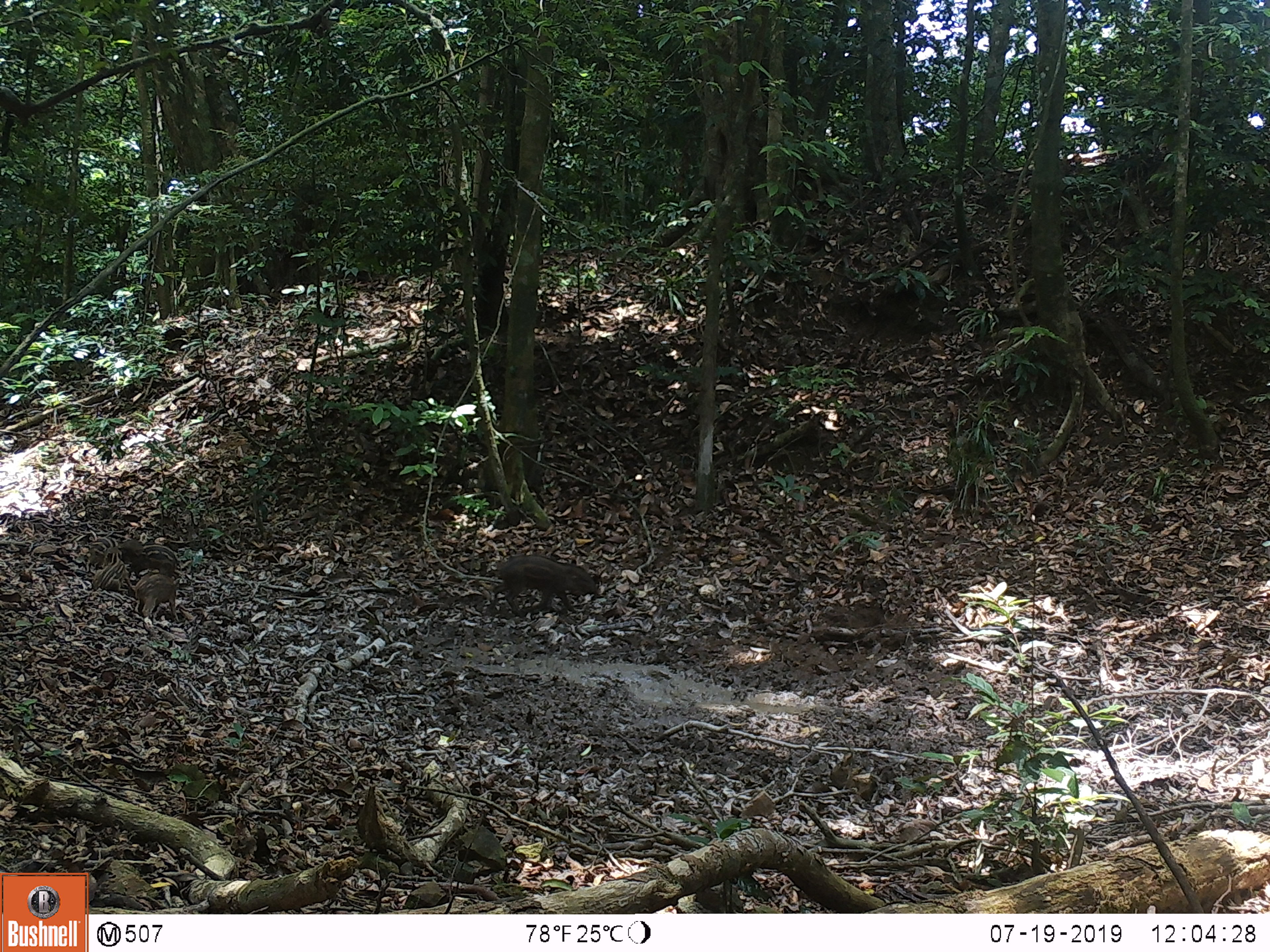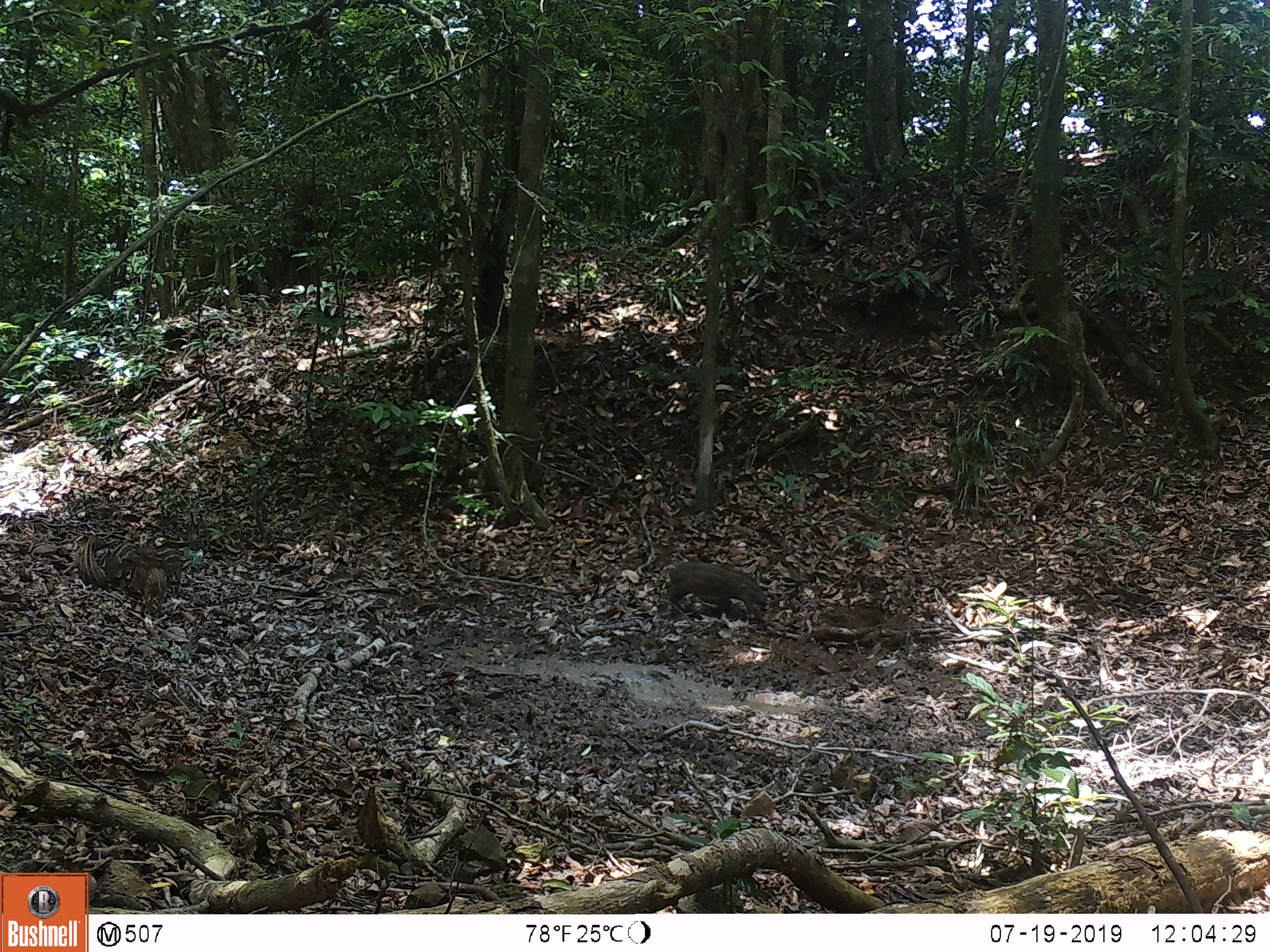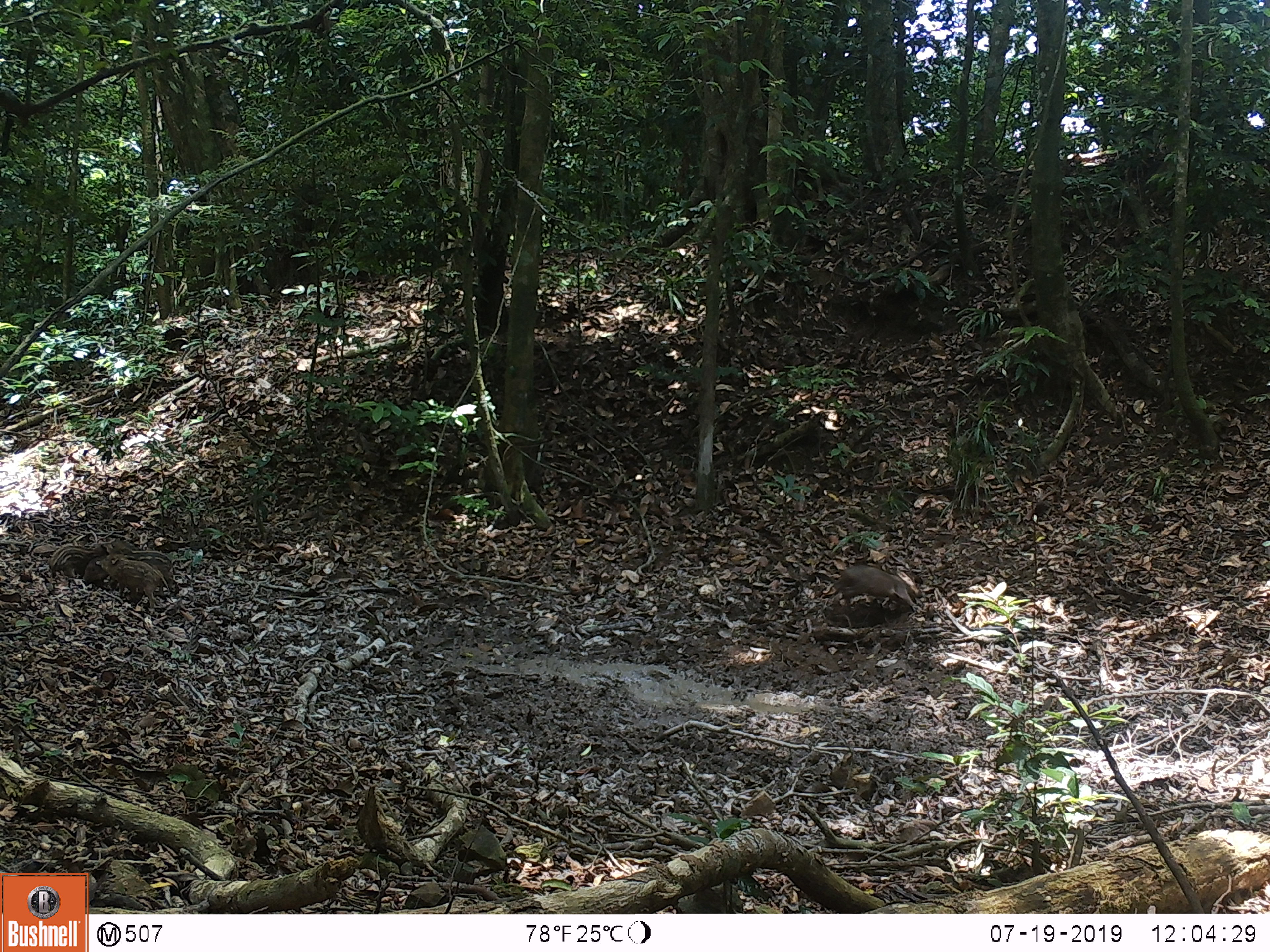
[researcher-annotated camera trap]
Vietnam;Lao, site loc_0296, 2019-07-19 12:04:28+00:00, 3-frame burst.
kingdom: Animalia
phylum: Chordata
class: Mammalia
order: Artiodactyla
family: Suidae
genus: Sus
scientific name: Sus scrofa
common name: eurasian wild pig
Eurasian wild pig (Sus scrofa). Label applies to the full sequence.